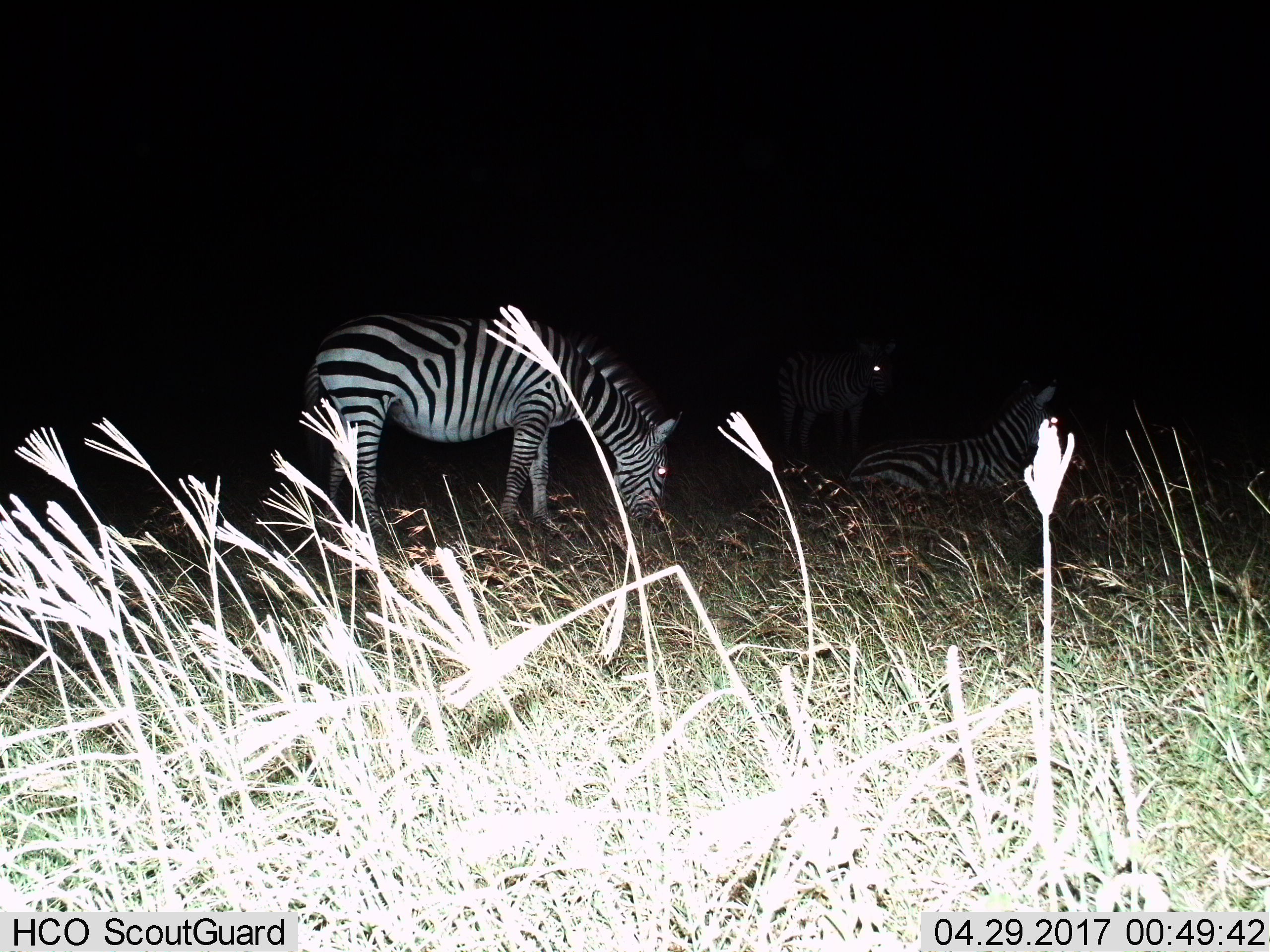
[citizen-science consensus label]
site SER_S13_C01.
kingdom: Animalia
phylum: Chordata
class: Mammalia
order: Perissodactyla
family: Equidae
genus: Equus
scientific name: Equus quagga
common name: plains zebra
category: zebraplains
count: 3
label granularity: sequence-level